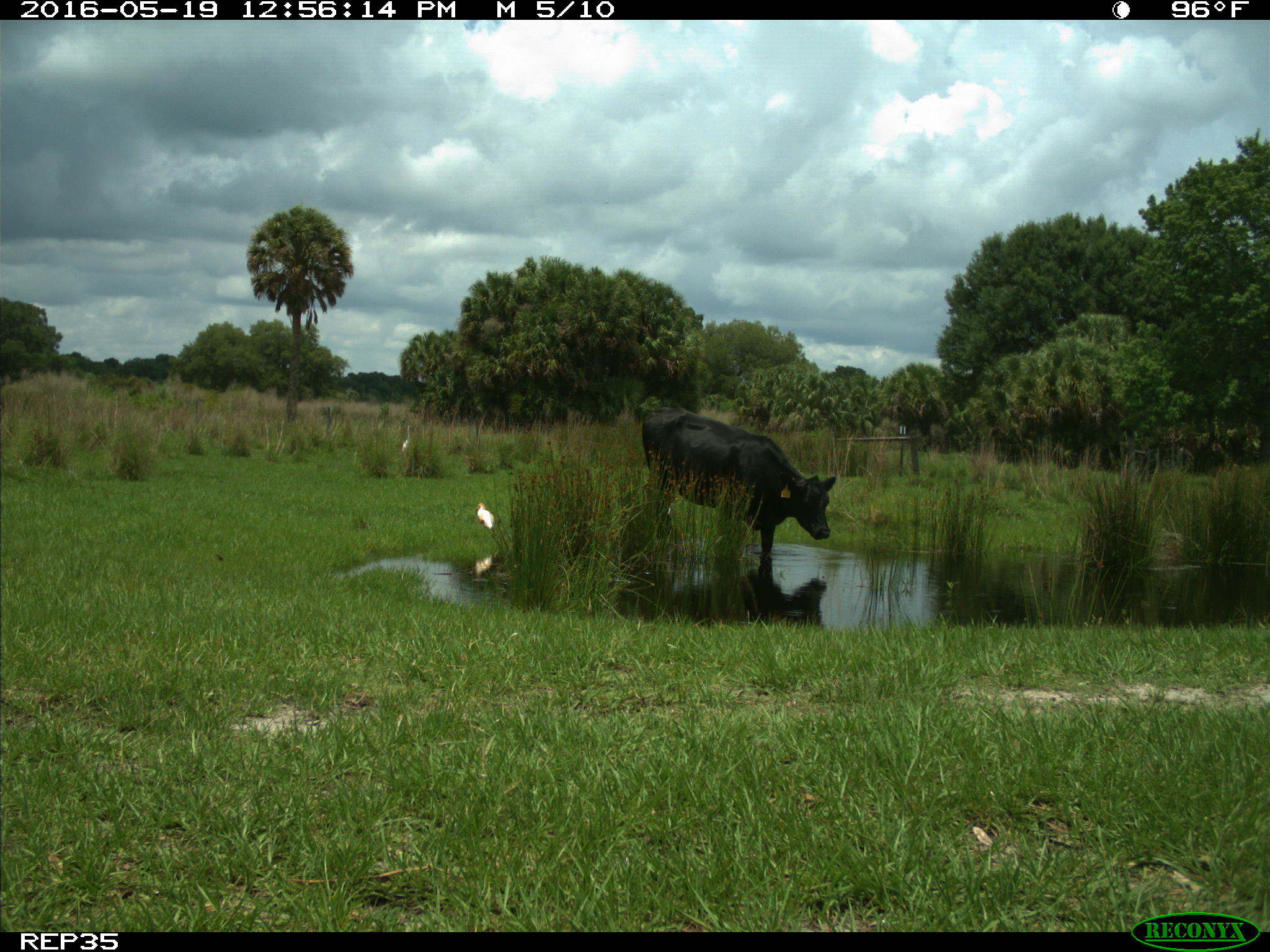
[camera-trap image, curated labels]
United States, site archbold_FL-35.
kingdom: Animalia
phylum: Chordata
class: Mammalia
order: Artiodactyla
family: Bovidae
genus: Bos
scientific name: Bos taurus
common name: domestic cow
Bos taurus (domestic cow).